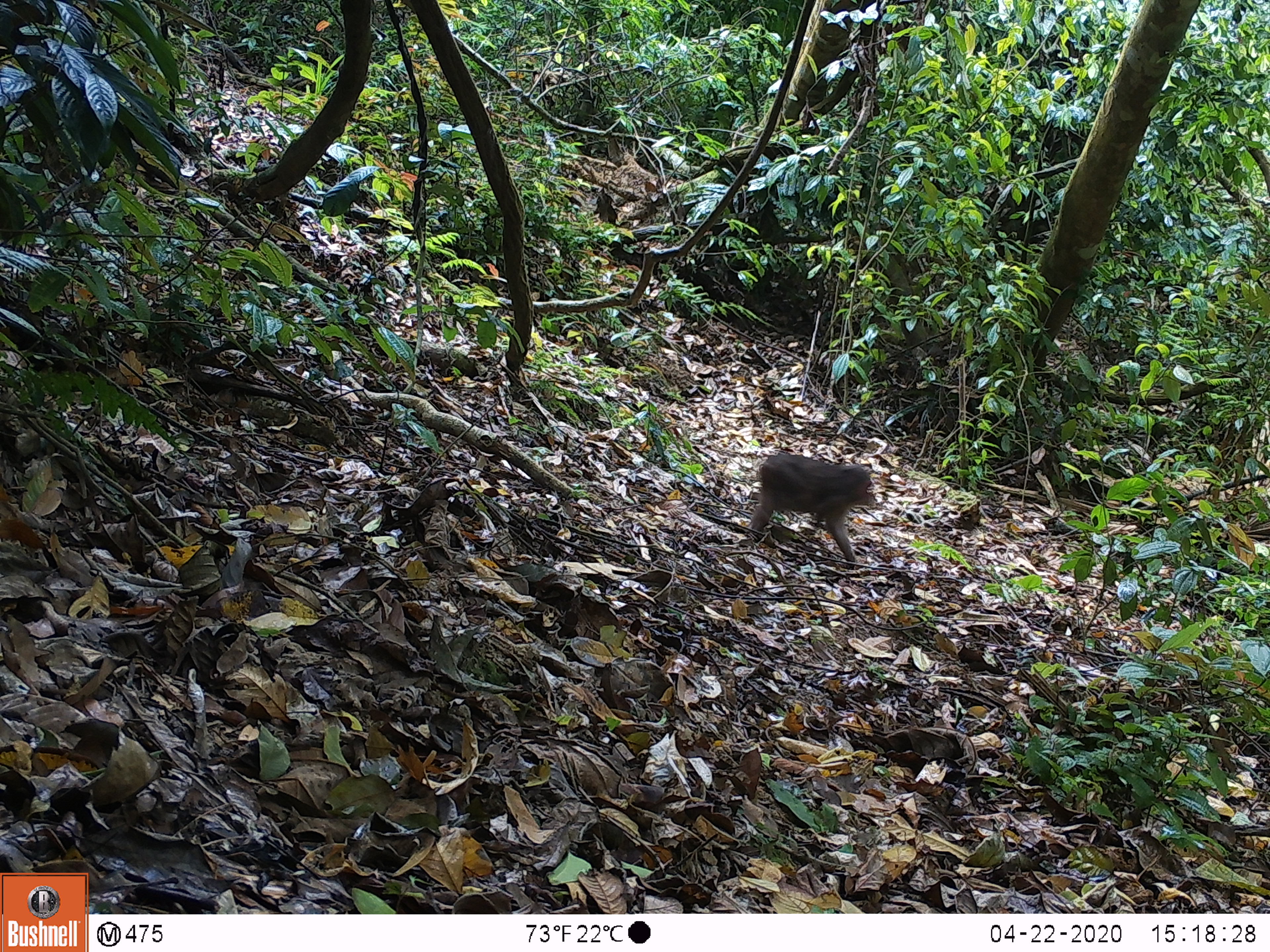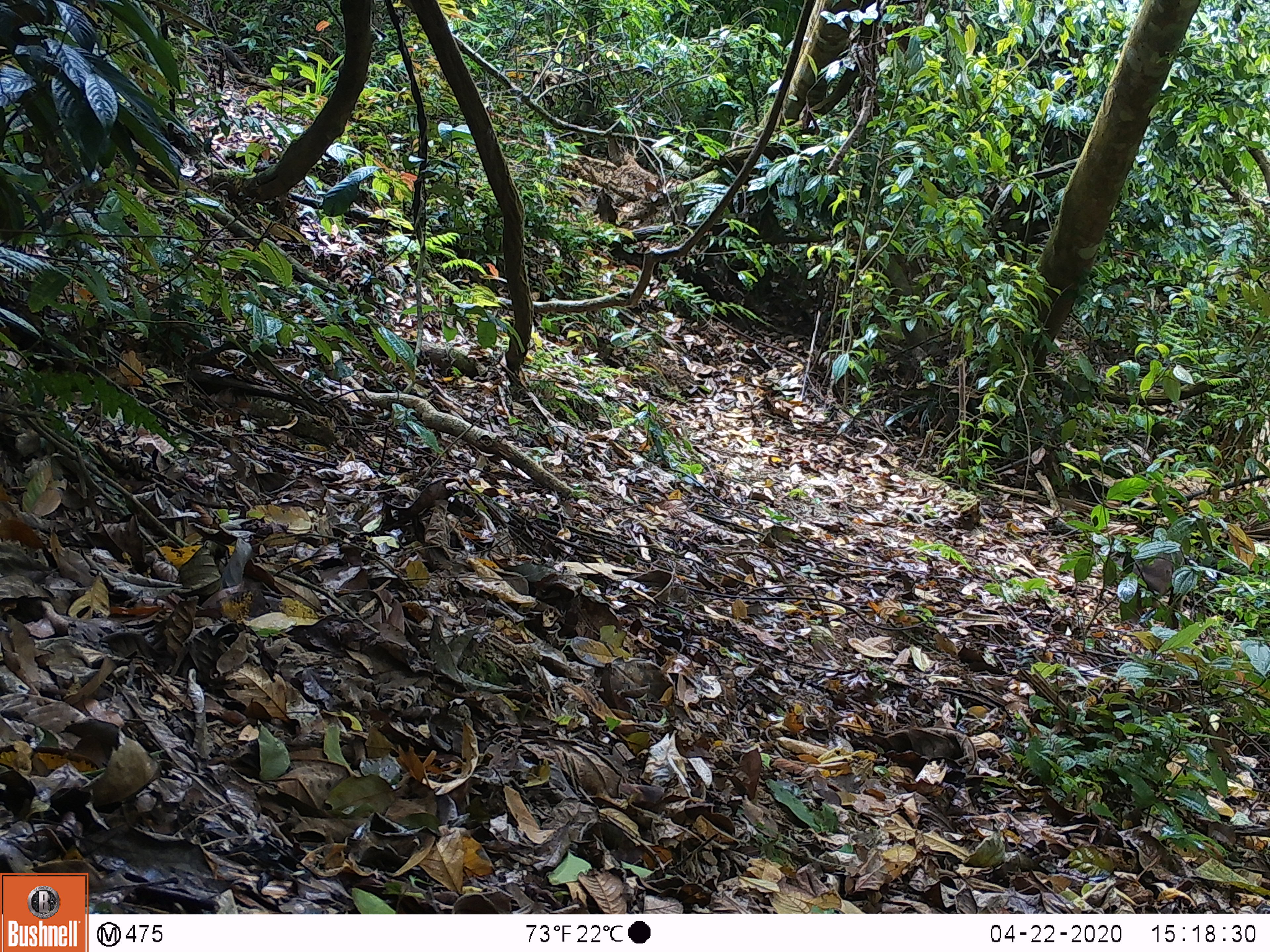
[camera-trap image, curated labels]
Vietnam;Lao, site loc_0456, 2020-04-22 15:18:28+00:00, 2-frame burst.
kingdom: Animalia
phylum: Chordata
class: Mammalia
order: Primates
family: Cercopithecidae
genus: Macaca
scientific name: Macaca arctoides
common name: stump-tailed macaque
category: stump tailed macaque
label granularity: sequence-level